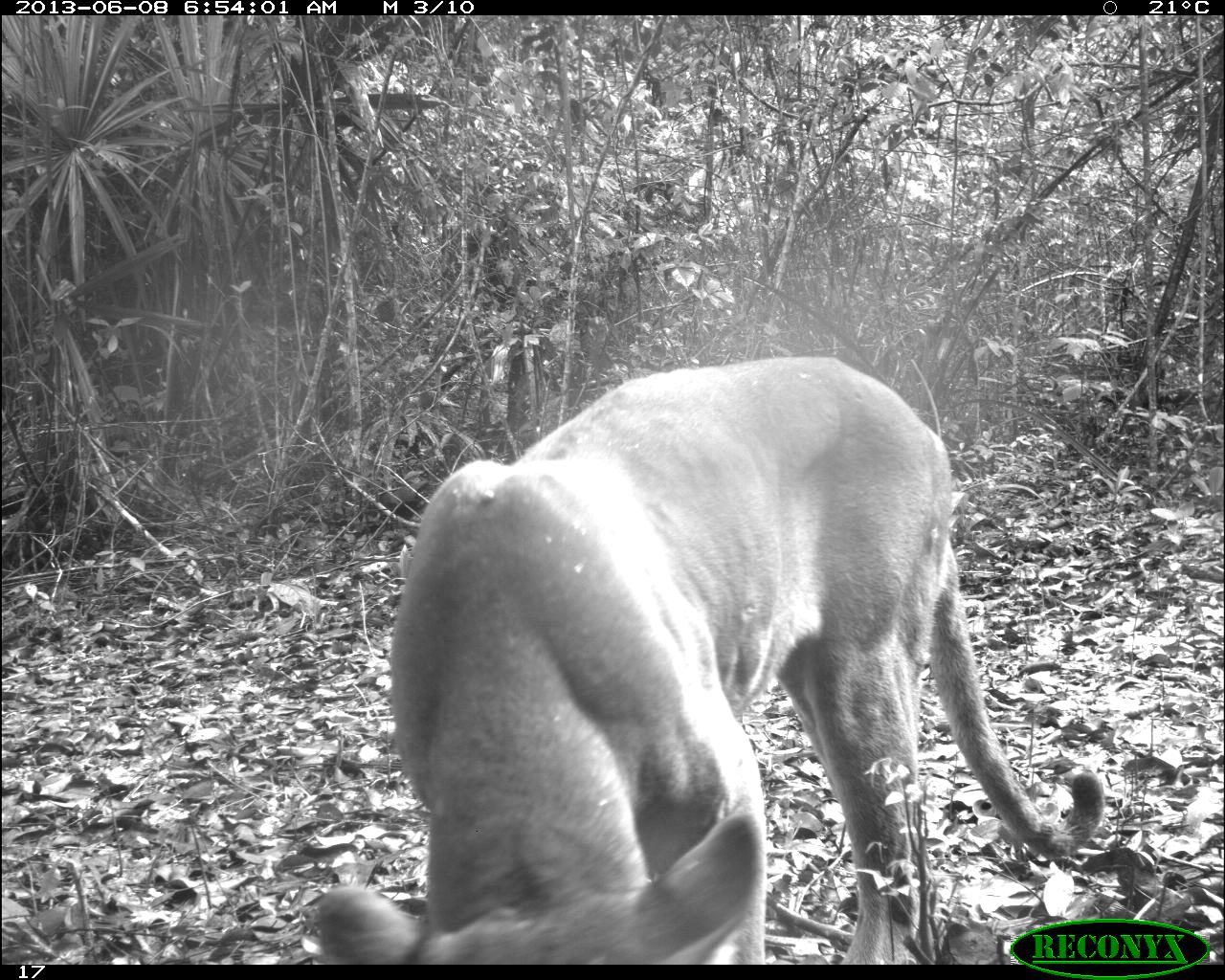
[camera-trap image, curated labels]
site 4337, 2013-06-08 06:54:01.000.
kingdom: Animalia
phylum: Chordata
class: Mammalia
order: Carnivora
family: Felidae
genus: Puma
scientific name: Puma concolor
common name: mountain lion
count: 1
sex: male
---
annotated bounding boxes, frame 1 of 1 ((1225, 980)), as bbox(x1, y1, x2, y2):
puma concolor: bbox(292, 355, 1102, 963)